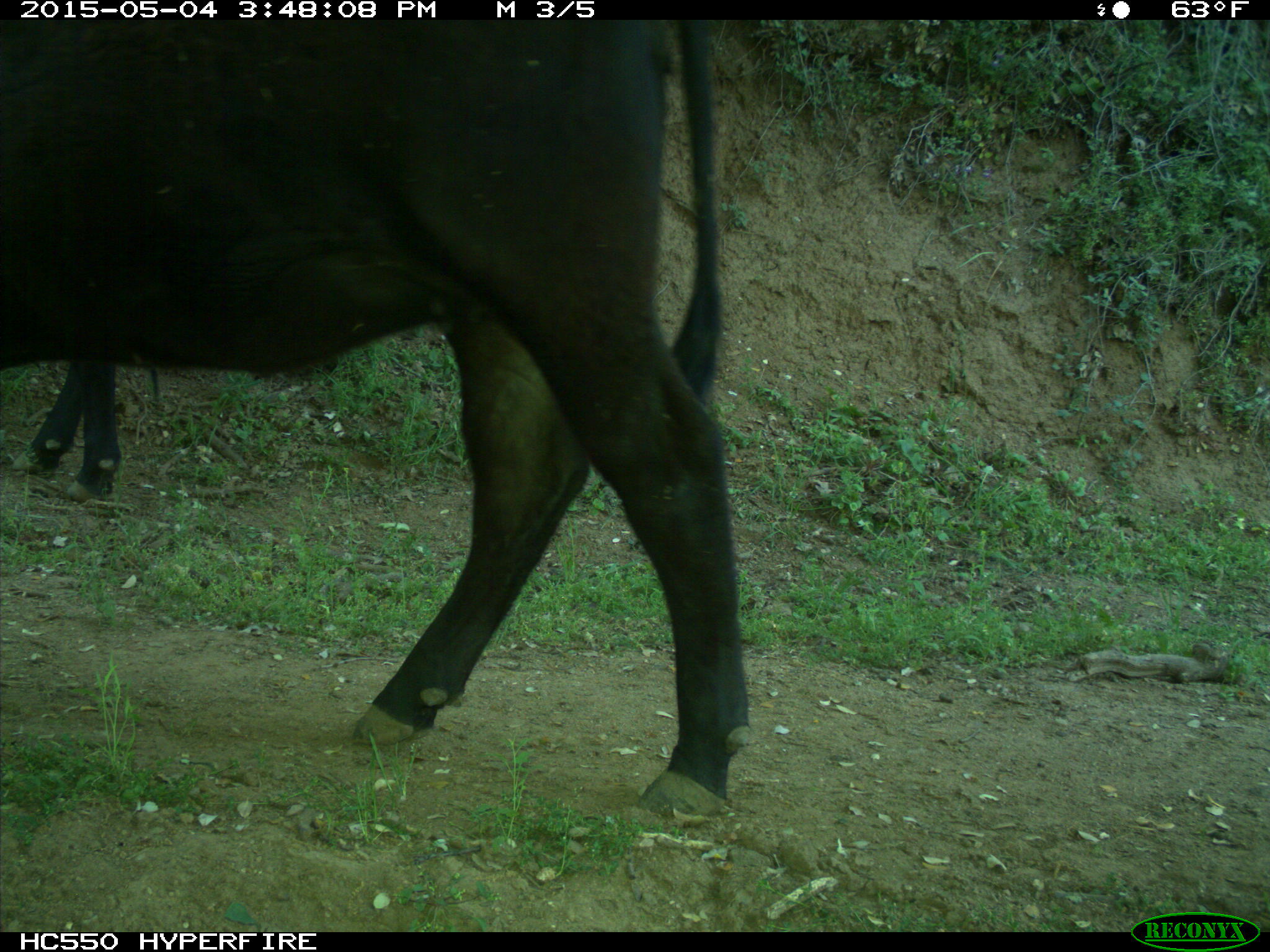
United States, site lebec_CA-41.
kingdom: Animalia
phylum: Chordata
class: Mammalia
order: Artiodactyla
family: Bovidae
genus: Bos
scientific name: Bos taurus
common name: domestic cow